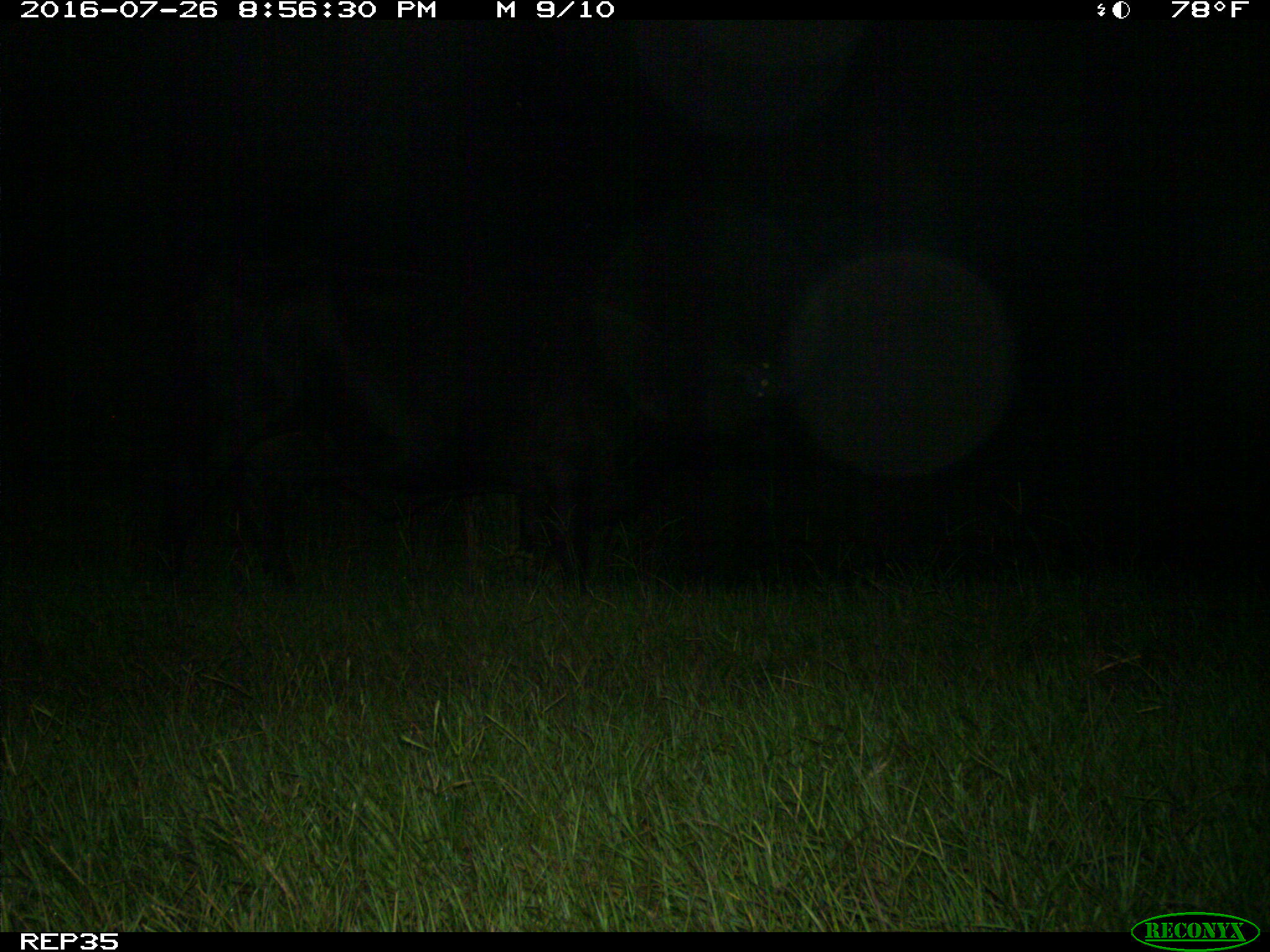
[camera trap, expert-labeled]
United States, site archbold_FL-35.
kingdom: Animalia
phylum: Chordata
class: Mammalia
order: Artiodactyla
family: Bovidae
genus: Bos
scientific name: Bos taurus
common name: domestic cow